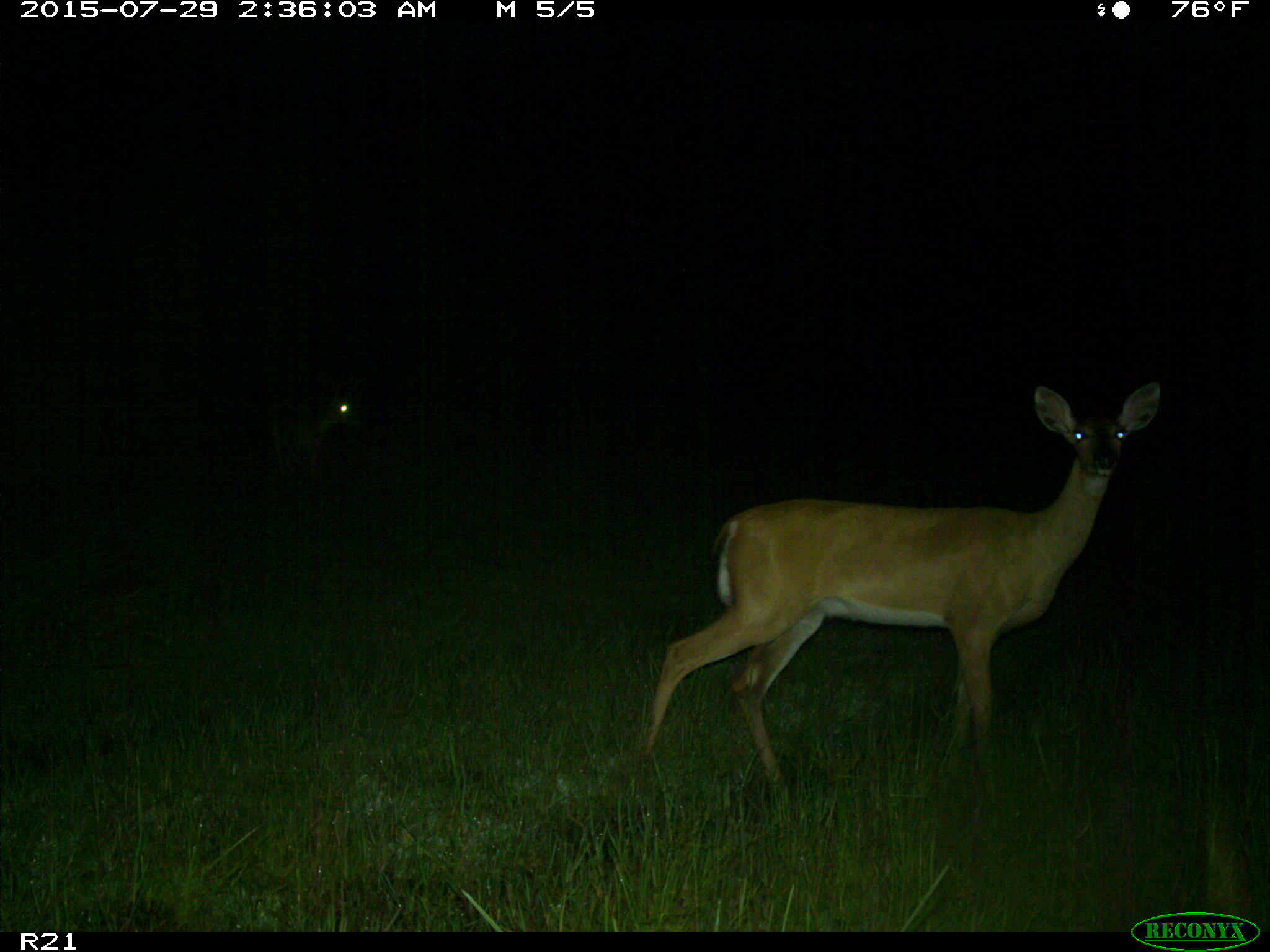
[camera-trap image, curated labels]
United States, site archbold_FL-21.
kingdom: Animalia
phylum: Chordata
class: Mammalia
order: Artiodactyla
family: Cervidae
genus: Odocoileus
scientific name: Odocoileus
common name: deer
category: unidentified deer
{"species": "unidentified deer (deer) (Odocoileus)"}